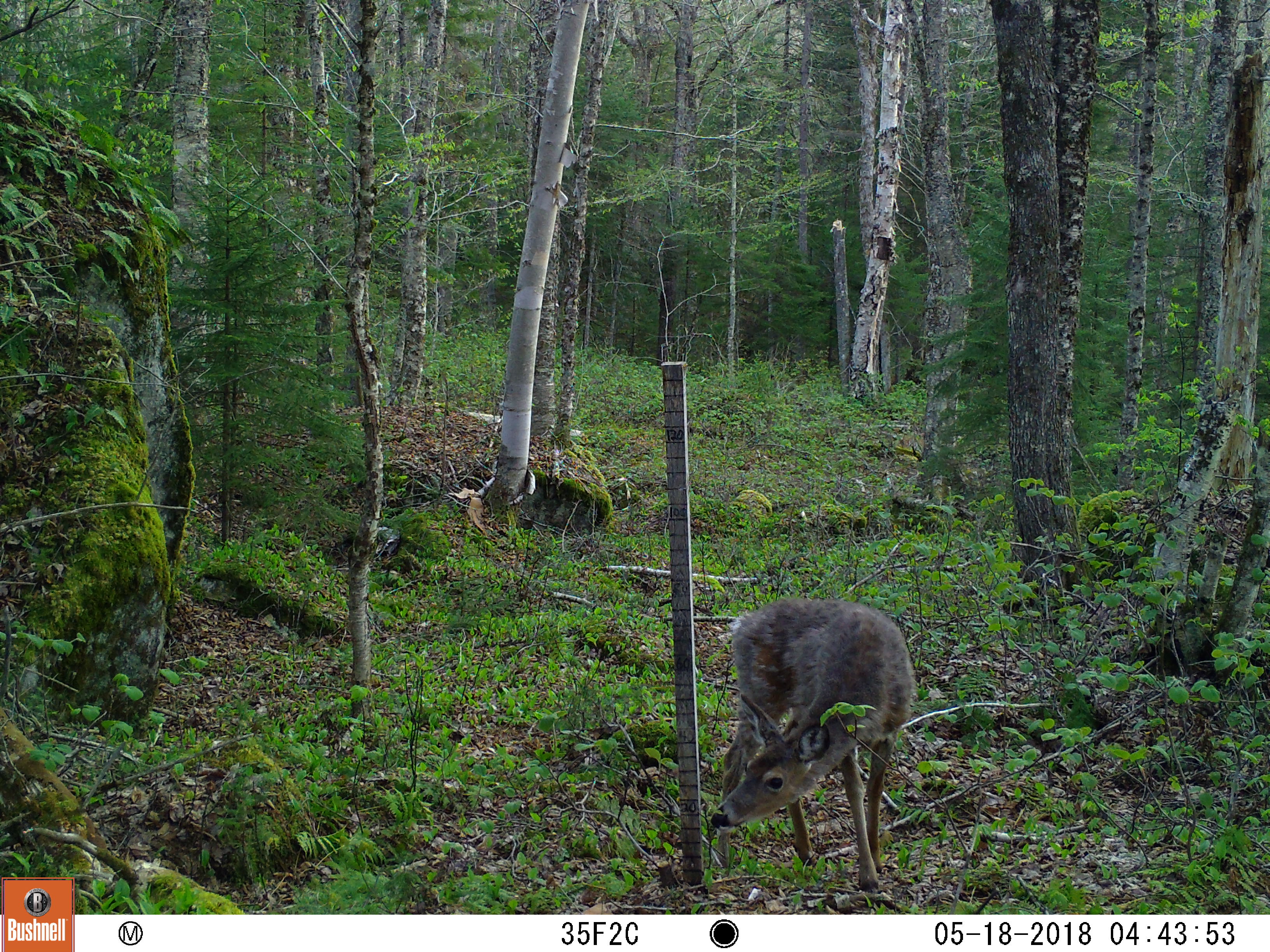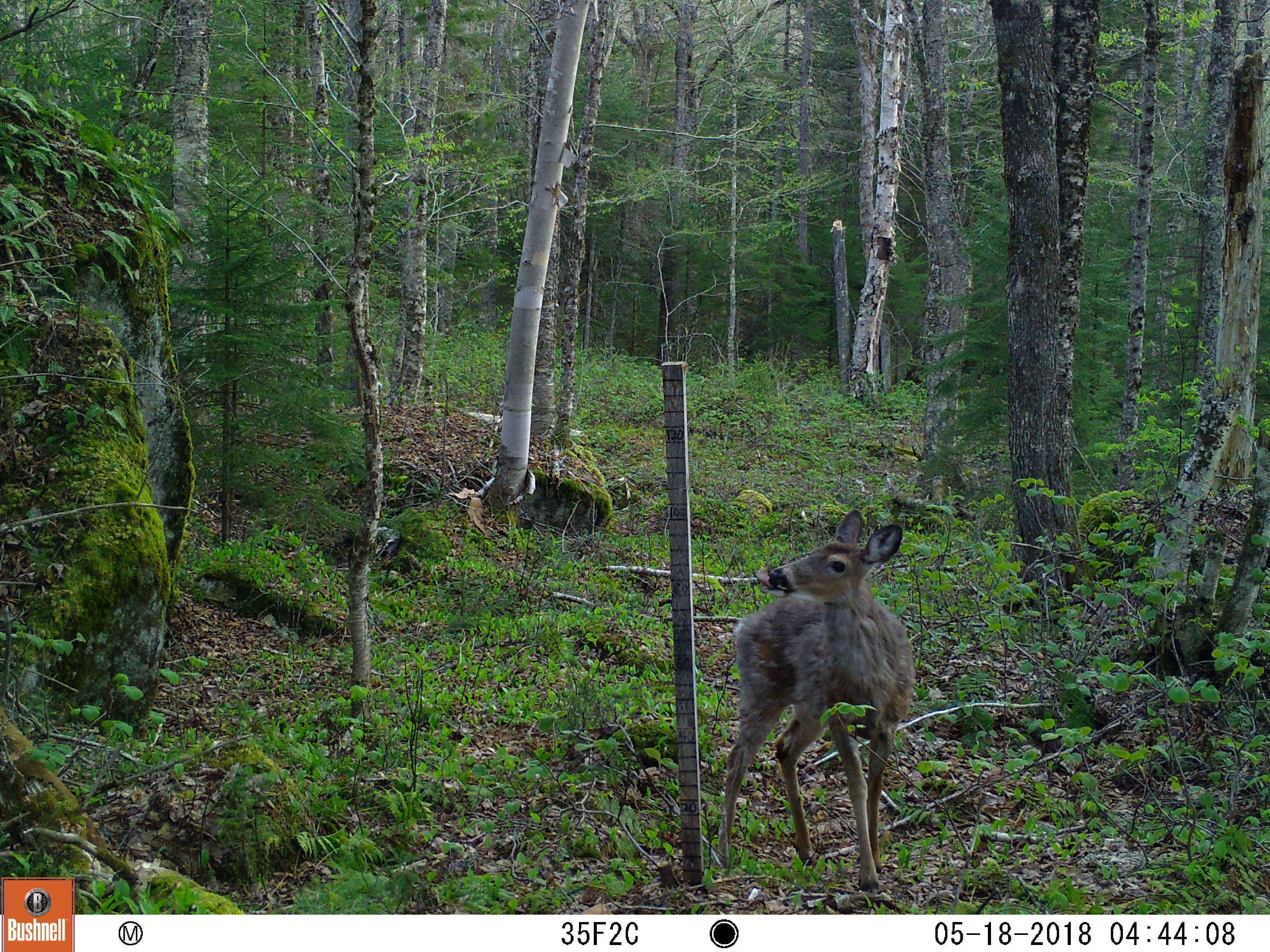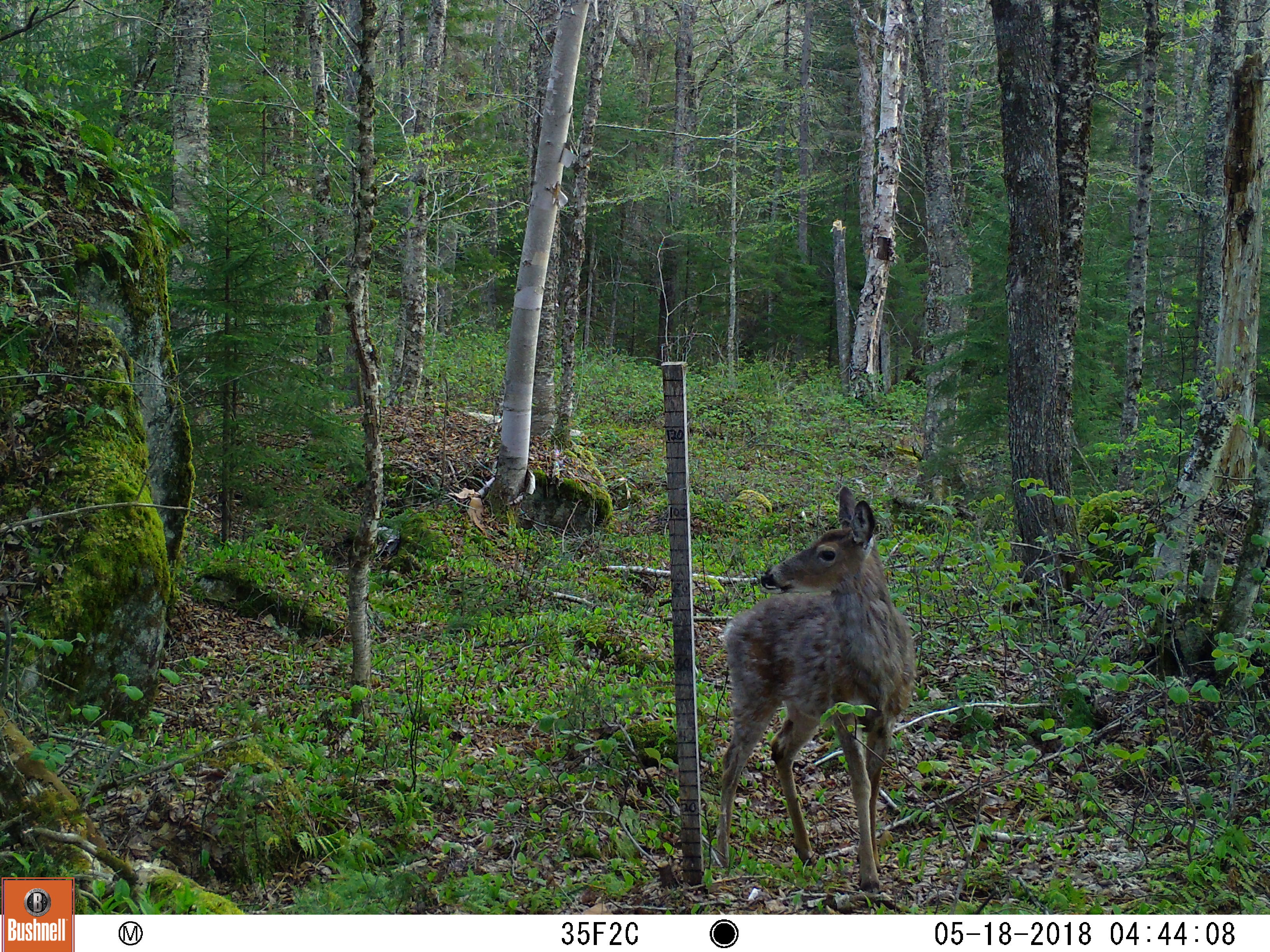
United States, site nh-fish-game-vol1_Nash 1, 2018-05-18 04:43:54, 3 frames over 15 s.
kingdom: Animalia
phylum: Chordata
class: Mammalia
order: Artiodactyla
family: Cervidae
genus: Odocoileus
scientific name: Odocoileus virginianus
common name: white-tailed deer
White-tailed deer (Odocoileus virginianus).